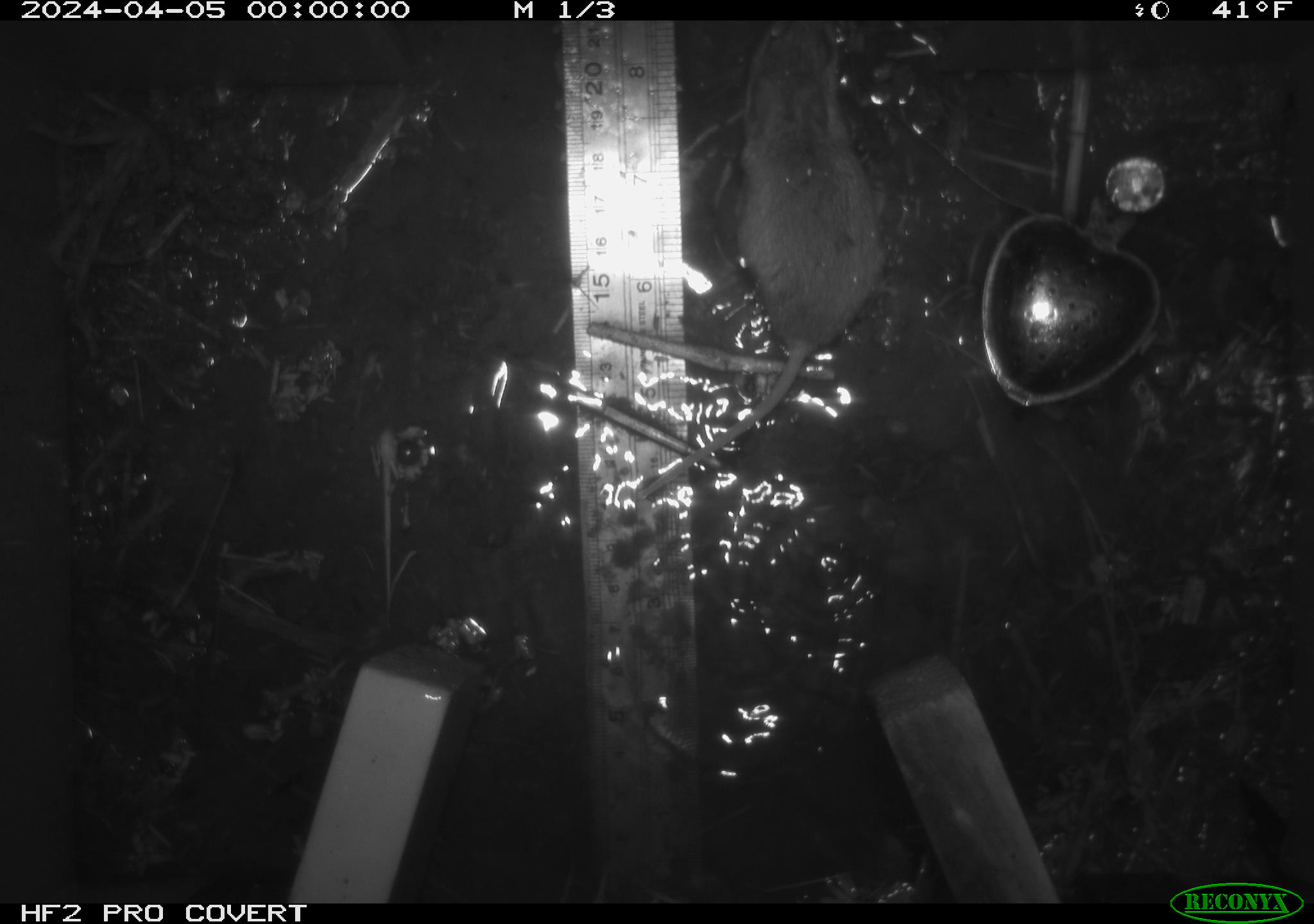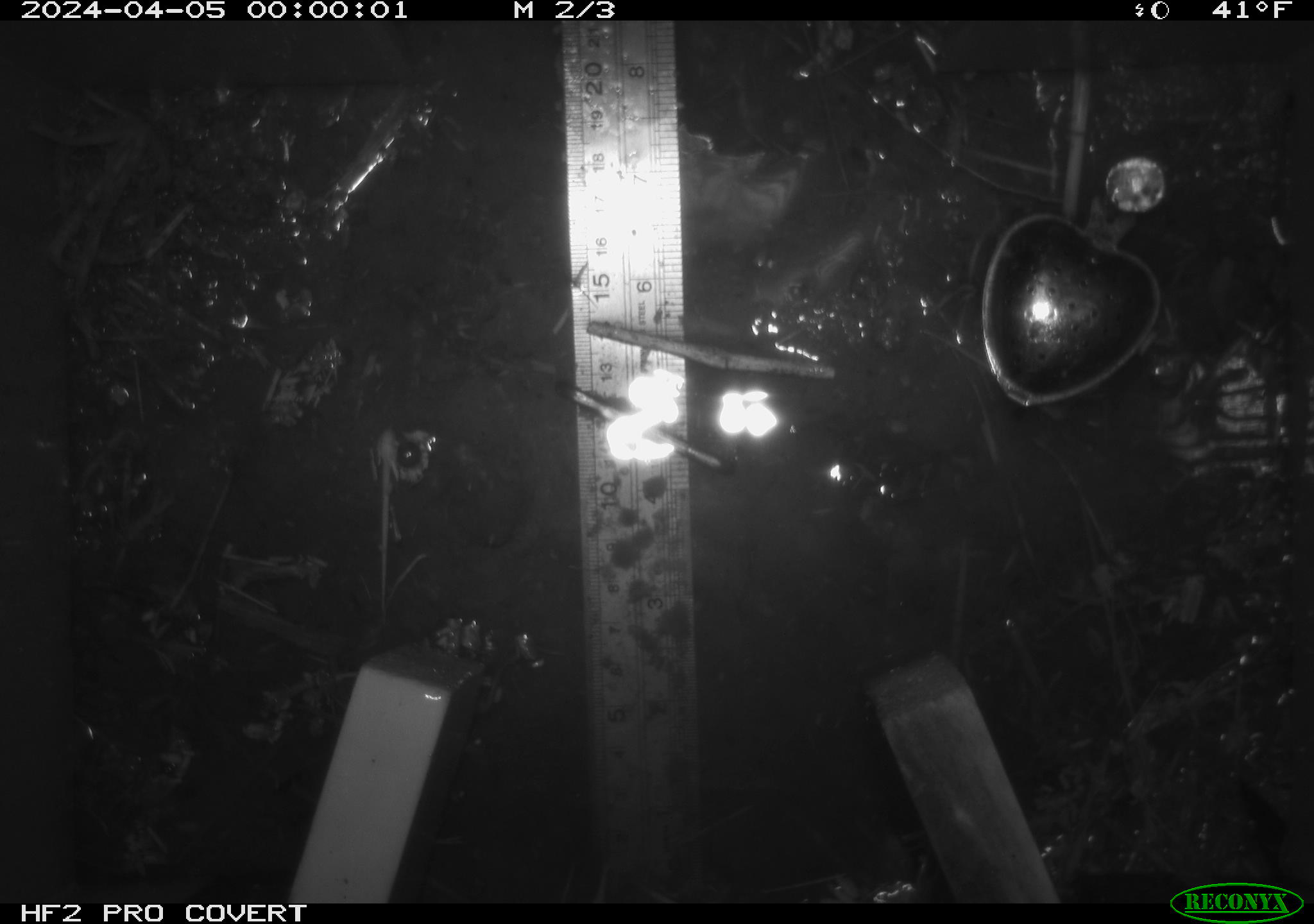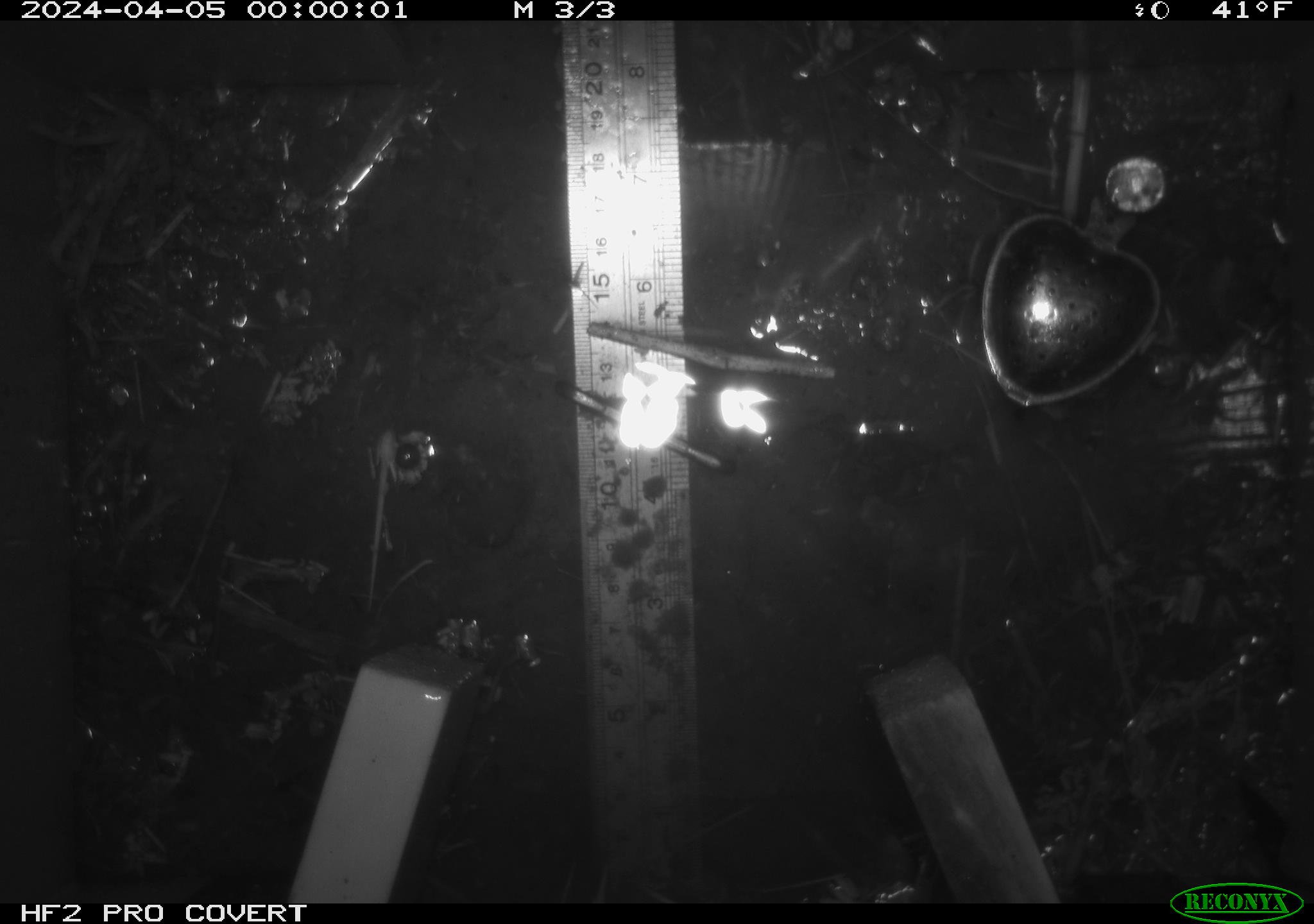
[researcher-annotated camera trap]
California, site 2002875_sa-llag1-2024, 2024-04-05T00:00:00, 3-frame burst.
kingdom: Animalia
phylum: Chordata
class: Mammalia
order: Rodentia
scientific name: Rodentia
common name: mouse species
Mouse species (Rodentia).